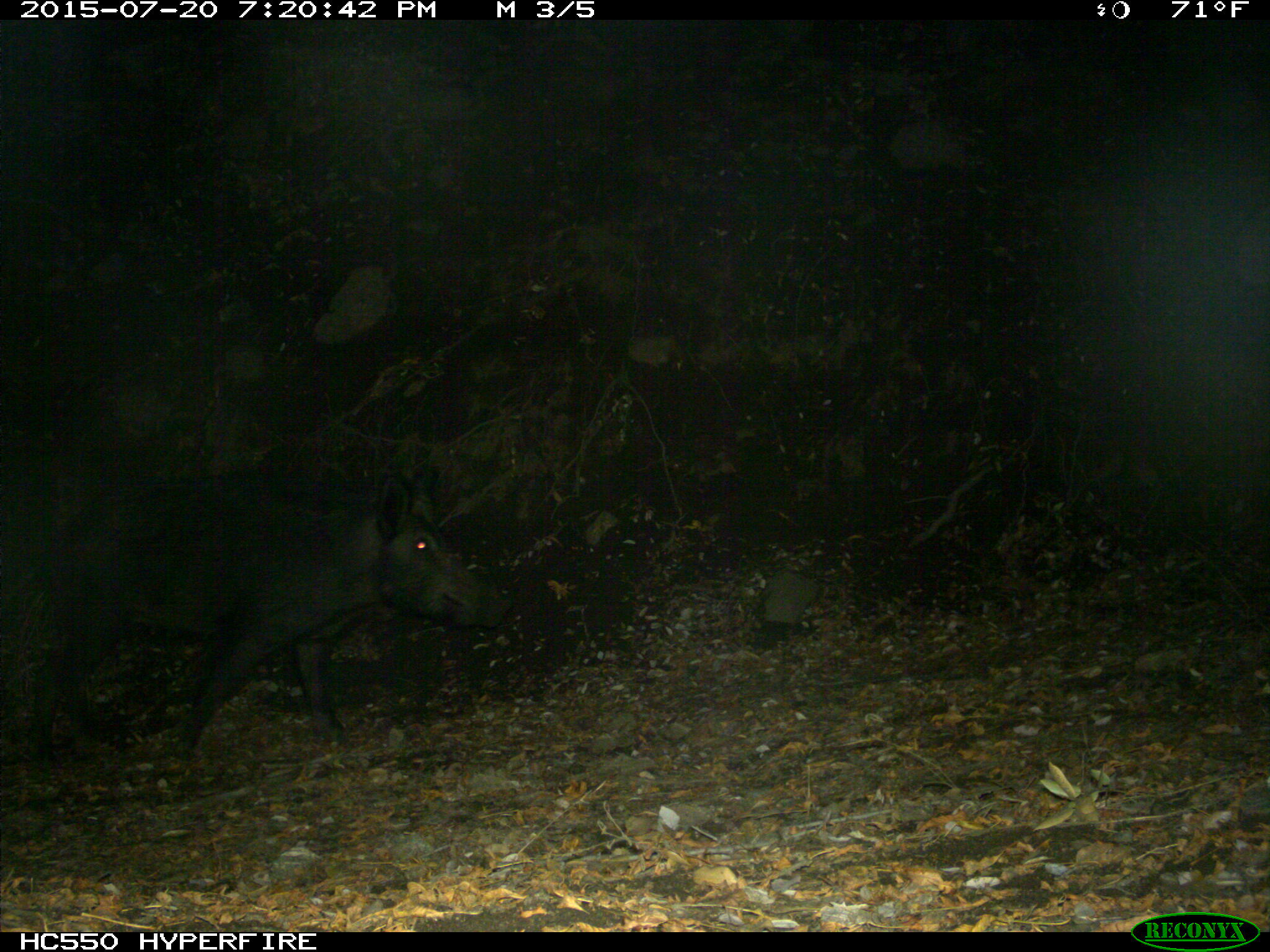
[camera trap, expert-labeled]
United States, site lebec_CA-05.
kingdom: Animalia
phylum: Chordata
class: Mammalia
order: Artiodactyla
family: Suidae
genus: Sus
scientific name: Sus scrofa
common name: wild boar